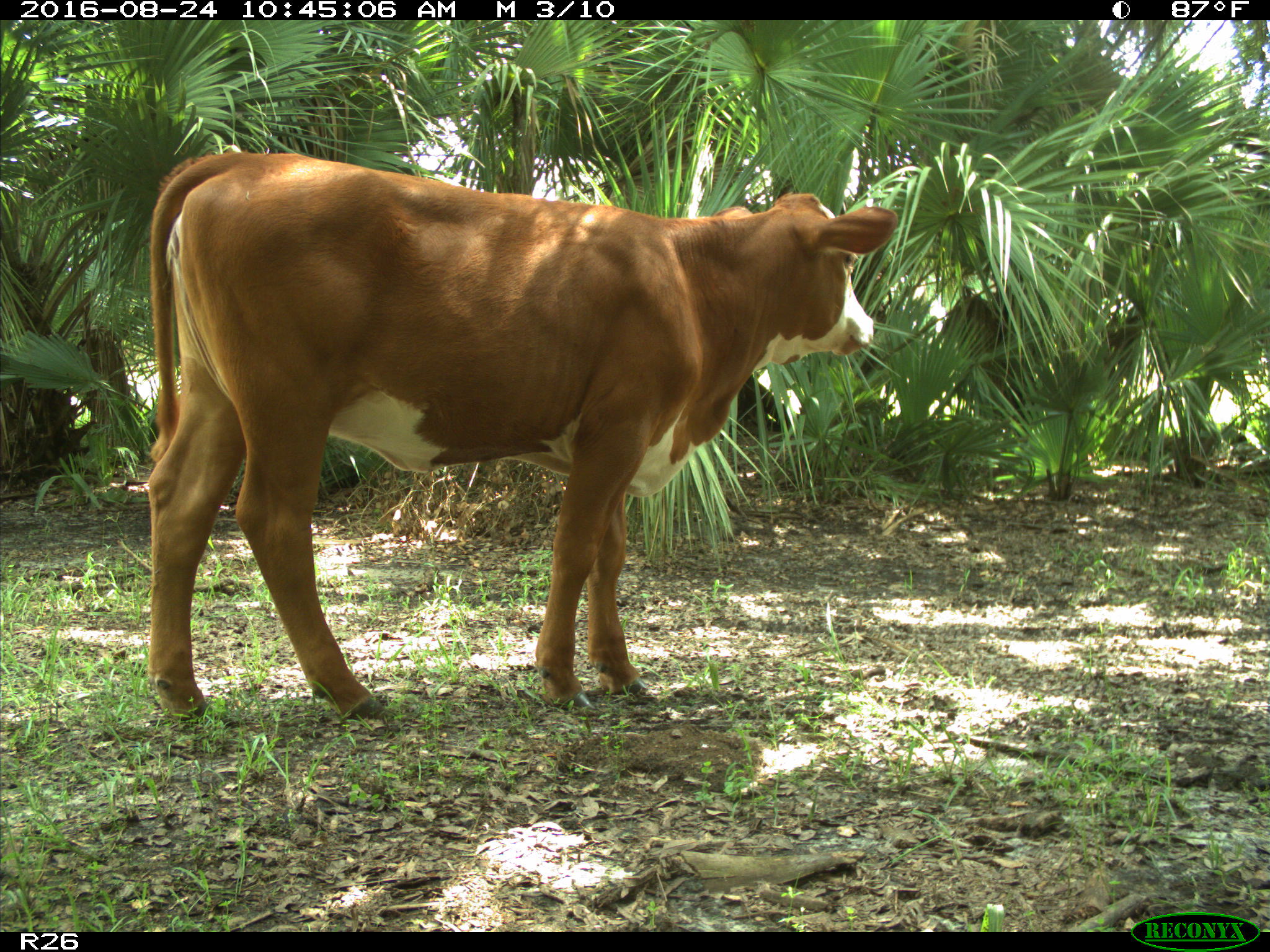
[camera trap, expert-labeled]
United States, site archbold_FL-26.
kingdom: Animalia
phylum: Chordata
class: Mammalia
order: Artiodactyla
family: Bovidae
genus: Bos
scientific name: Bos taurus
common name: domestic cow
Bos taurus (domestic cow).